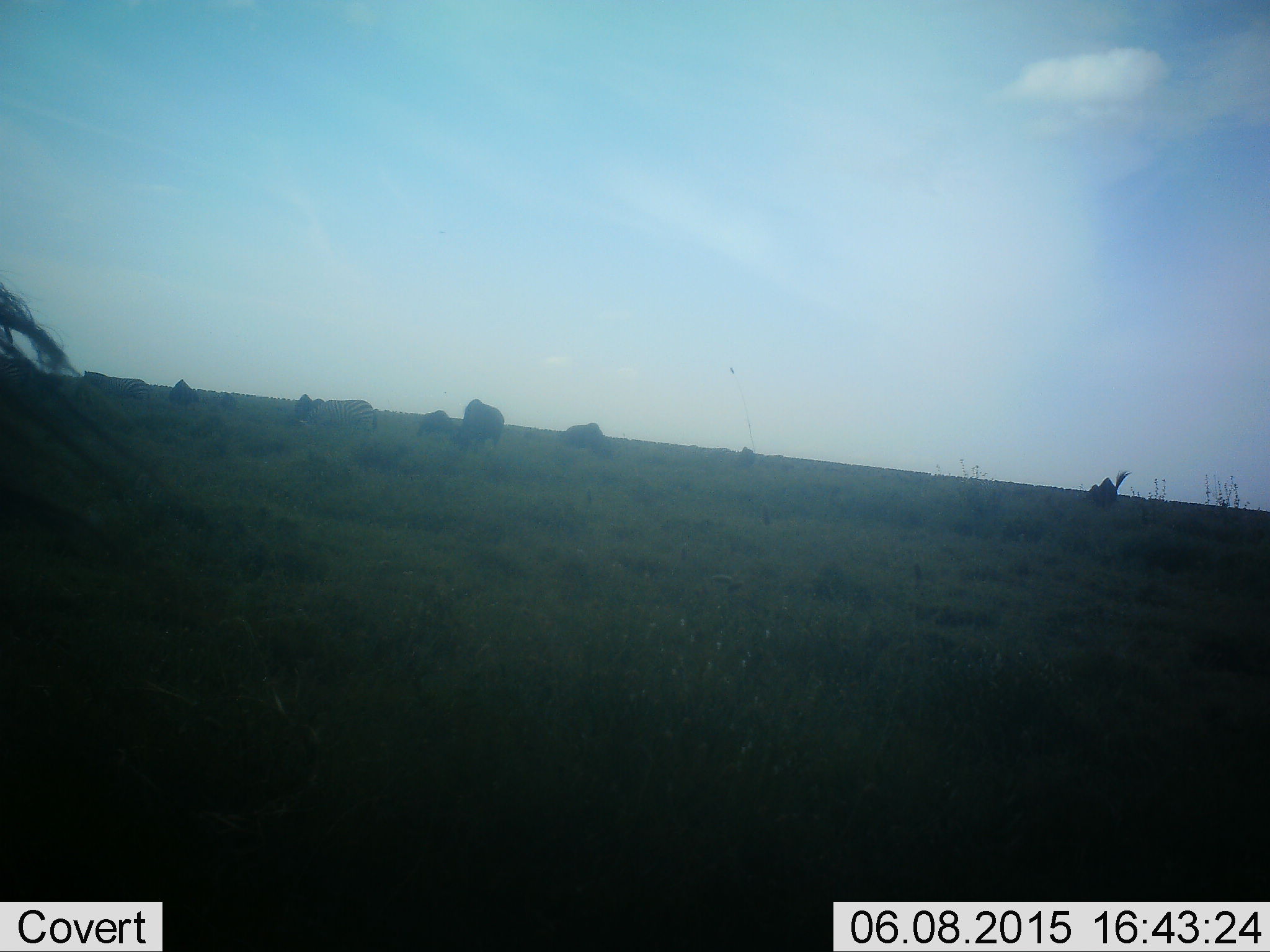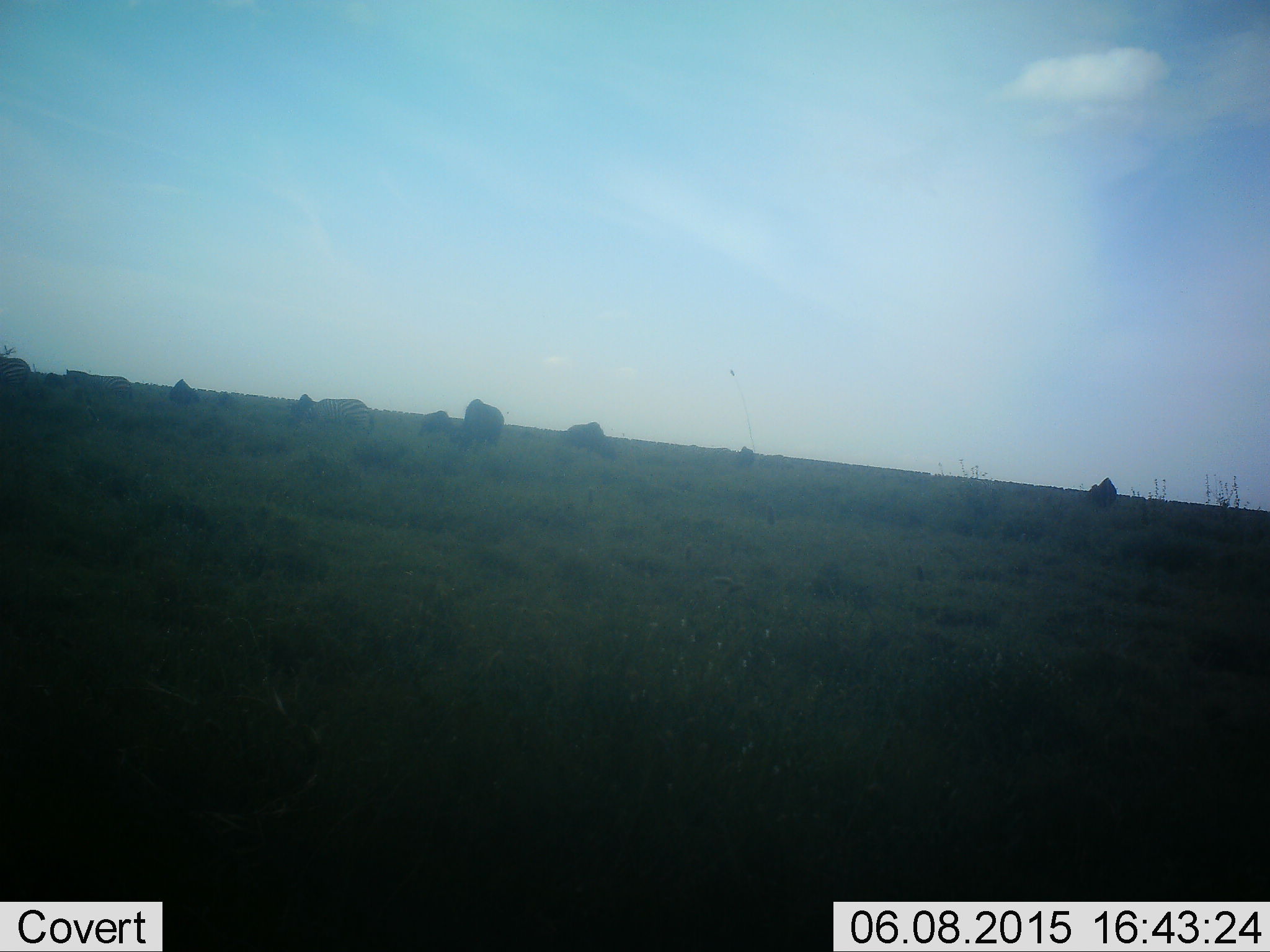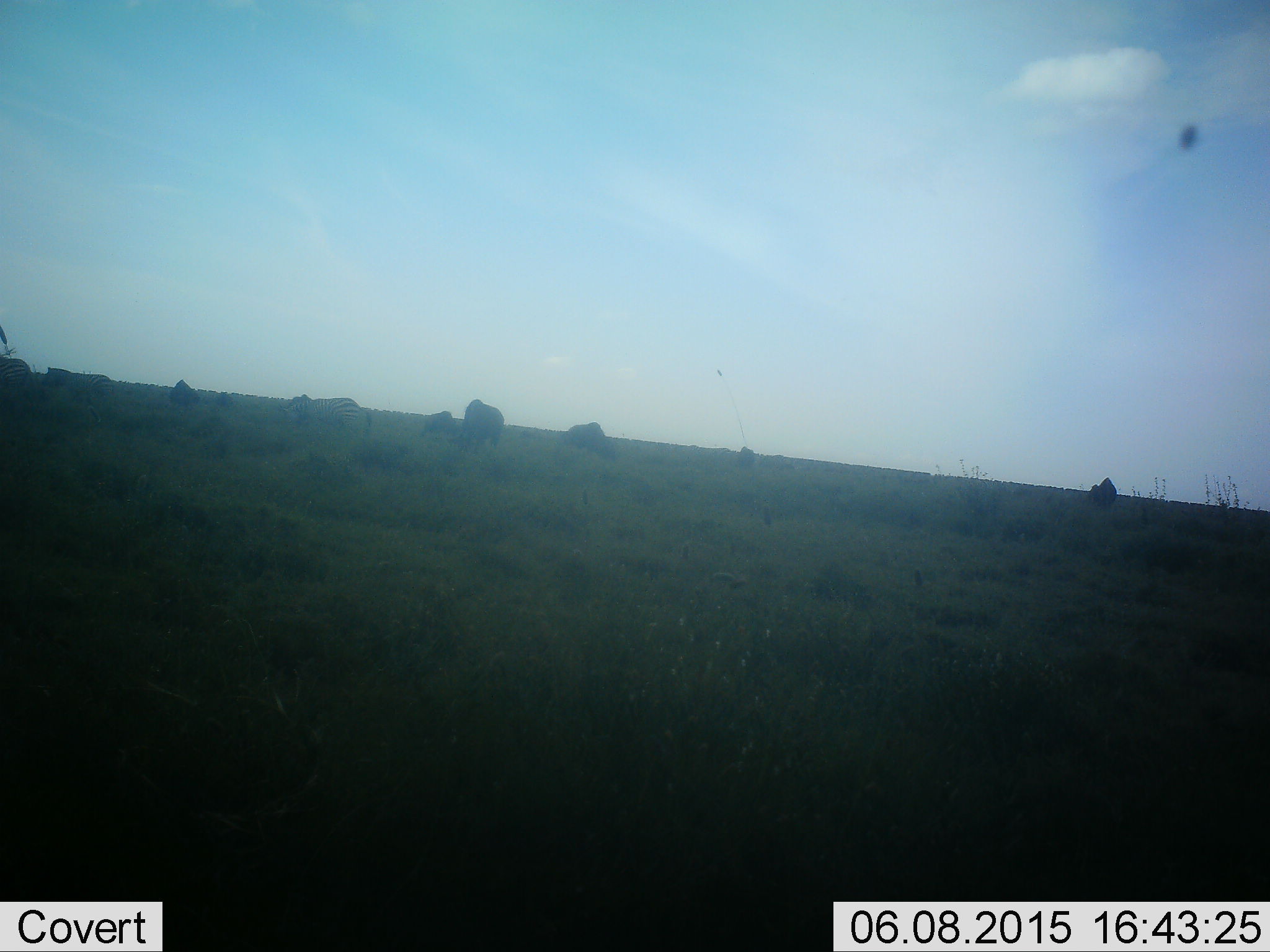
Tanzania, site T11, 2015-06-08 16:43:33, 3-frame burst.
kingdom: Animalia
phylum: Chordata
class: Mammalia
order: Artiodactyla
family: Bovidae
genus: Connochaetes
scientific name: Connochaetes taurinus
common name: blue wildebeest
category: wildebeest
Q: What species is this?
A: Wildebeest (blue wildebeest) (Connochaetes taurinus).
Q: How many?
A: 8.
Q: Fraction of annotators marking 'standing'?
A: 50%.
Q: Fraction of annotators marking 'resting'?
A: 7%.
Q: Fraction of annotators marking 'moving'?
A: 36%.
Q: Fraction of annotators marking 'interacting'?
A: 0%.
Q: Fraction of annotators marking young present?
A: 0%.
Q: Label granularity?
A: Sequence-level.